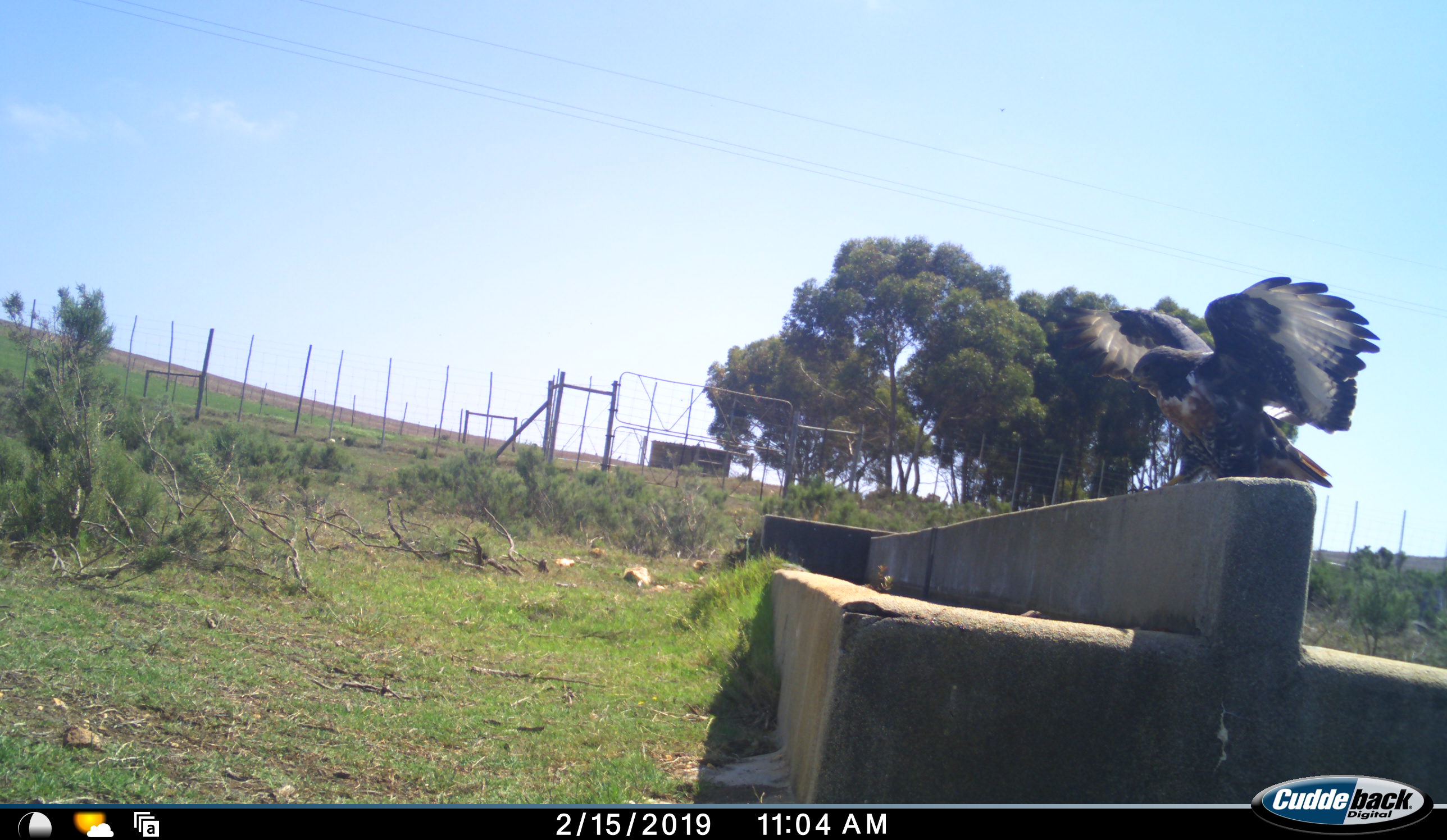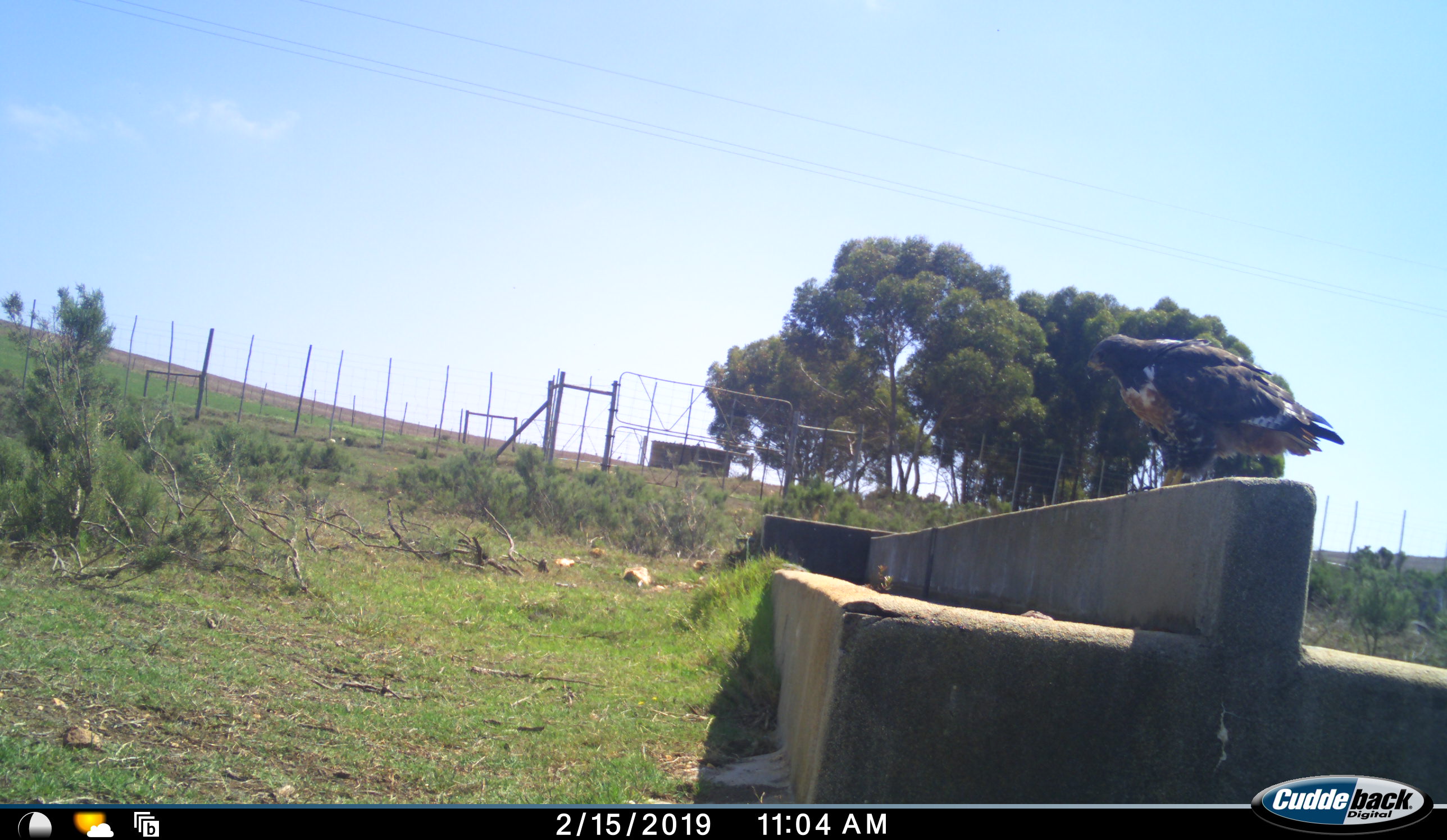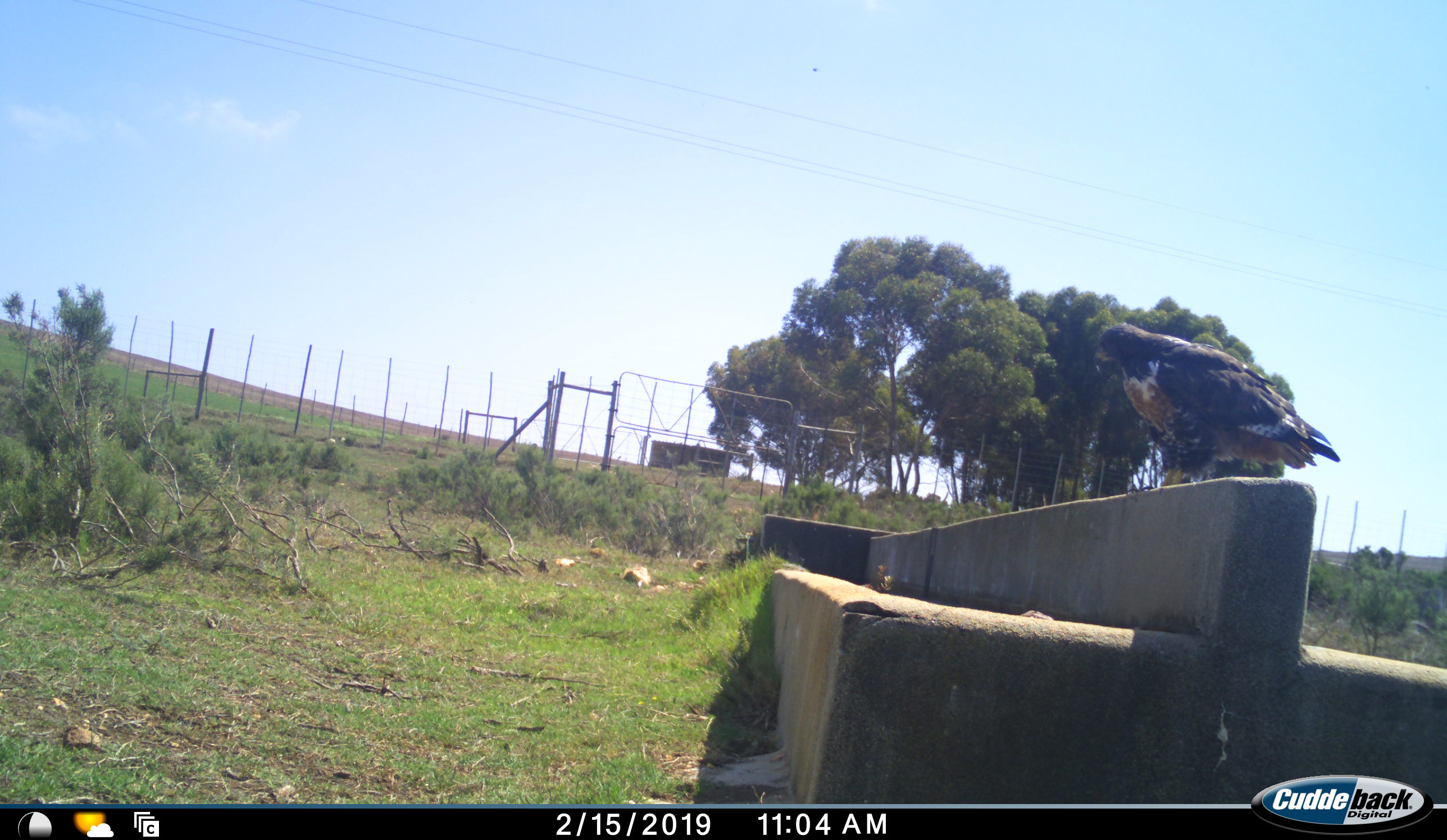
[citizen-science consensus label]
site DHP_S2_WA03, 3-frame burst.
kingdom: Animalia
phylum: Chordata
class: Aves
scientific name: Aves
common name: bird of prey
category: birdofprey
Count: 1.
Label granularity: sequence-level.